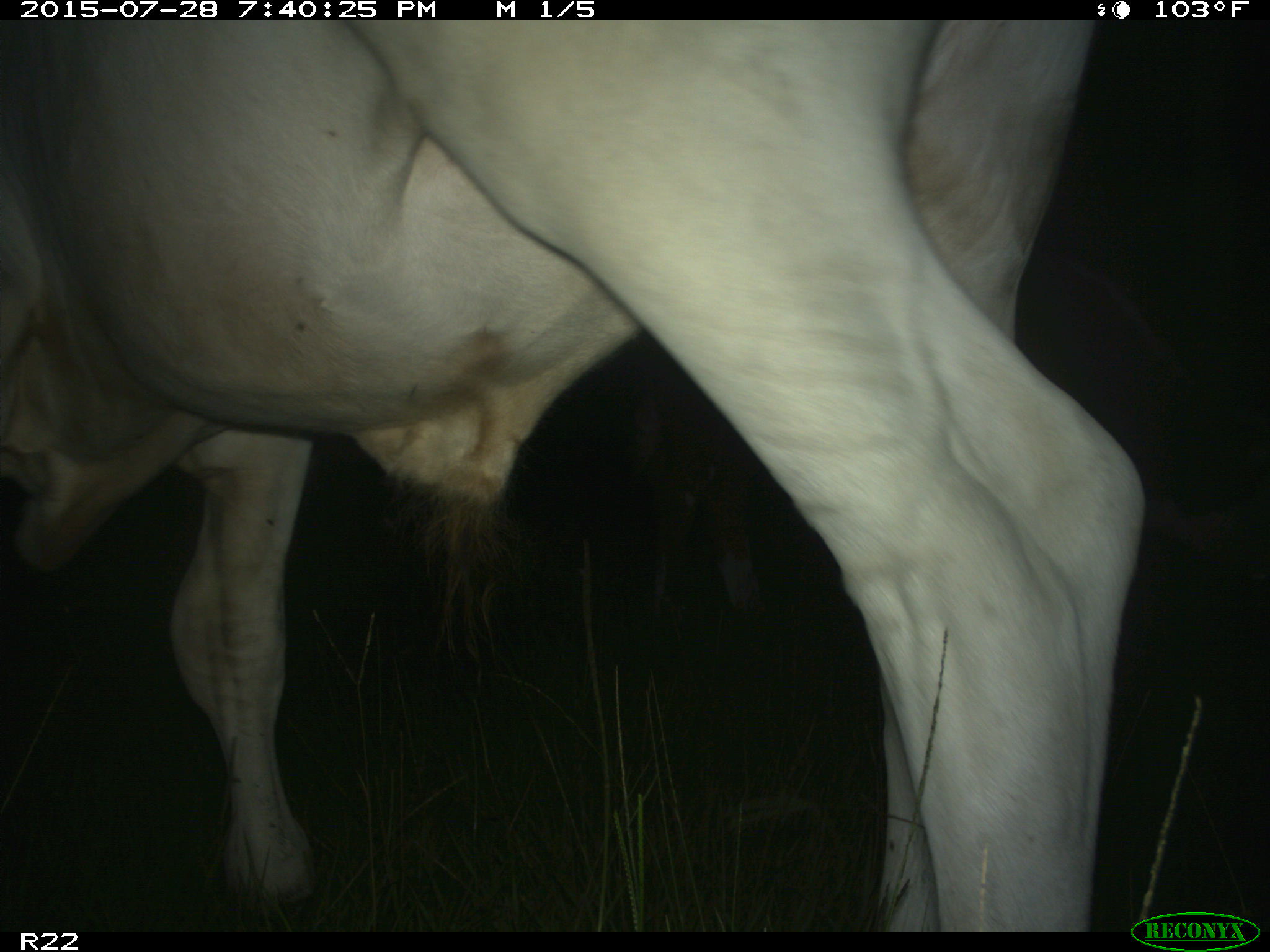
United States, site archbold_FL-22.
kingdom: Animalia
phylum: Chordata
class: Mammalia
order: Artiodactyla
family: Bovidae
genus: Bos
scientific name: Bos taurus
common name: domestic cow